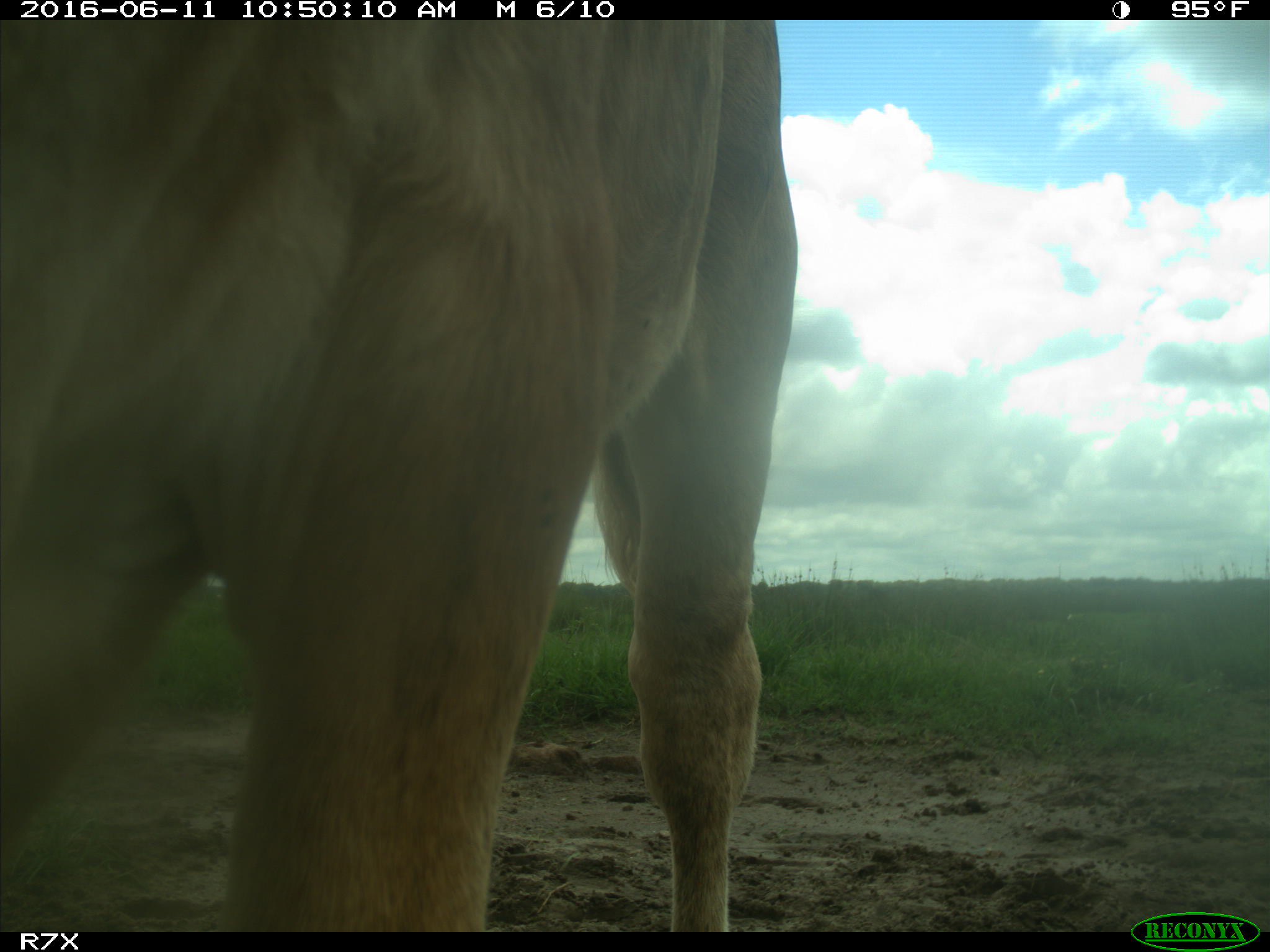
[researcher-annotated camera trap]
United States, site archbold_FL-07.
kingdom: Animalia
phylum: Chordata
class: Mammalia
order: Artiodactyla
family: Bovidae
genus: Bos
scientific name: Bos taurus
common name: domestic cow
Bos taurus (domestic cow).